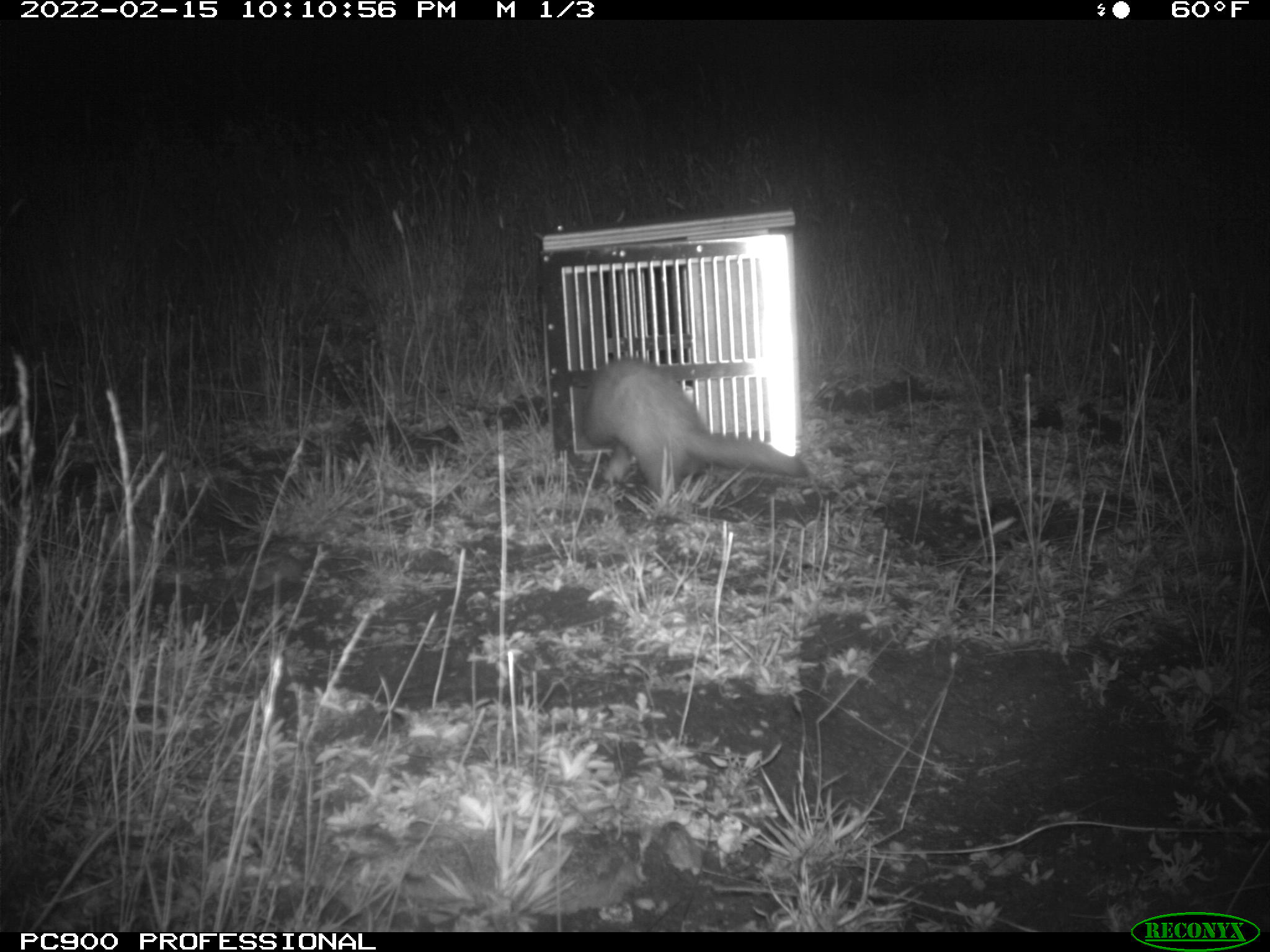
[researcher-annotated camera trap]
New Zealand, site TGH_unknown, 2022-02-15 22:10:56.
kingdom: Animalia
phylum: Chordata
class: Mammalia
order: Carnivora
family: Mustelidae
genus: Mustela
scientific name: Mustela furo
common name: ferret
Ferret (Mustela furo).